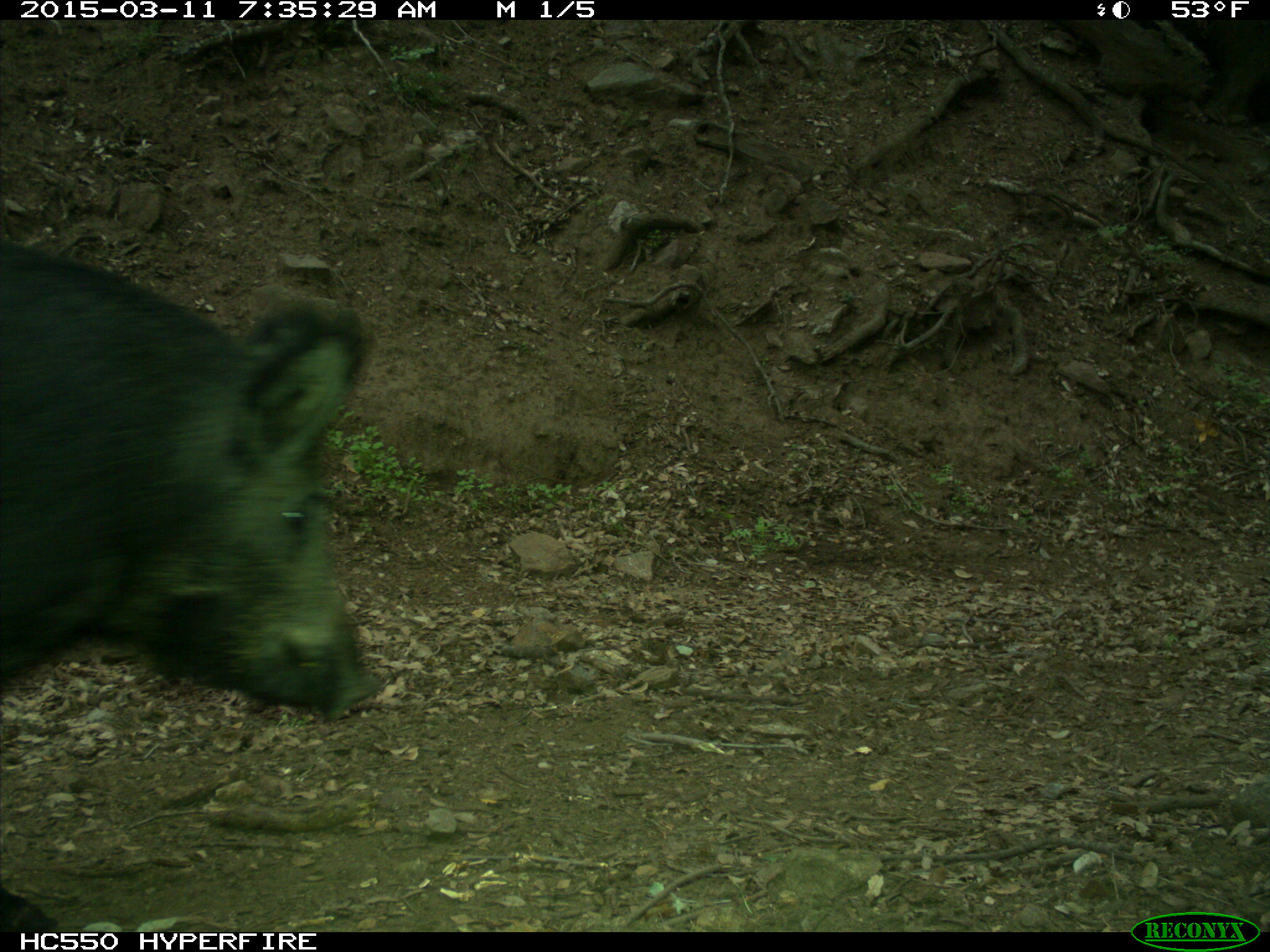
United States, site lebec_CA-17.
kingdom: Animalia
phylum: Chordata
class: Mammalia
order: Artiodactyla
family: Suidae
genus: Sus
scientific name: Sus scrofa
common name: wild boar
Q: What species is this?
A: Sus scrofa (wild boar).